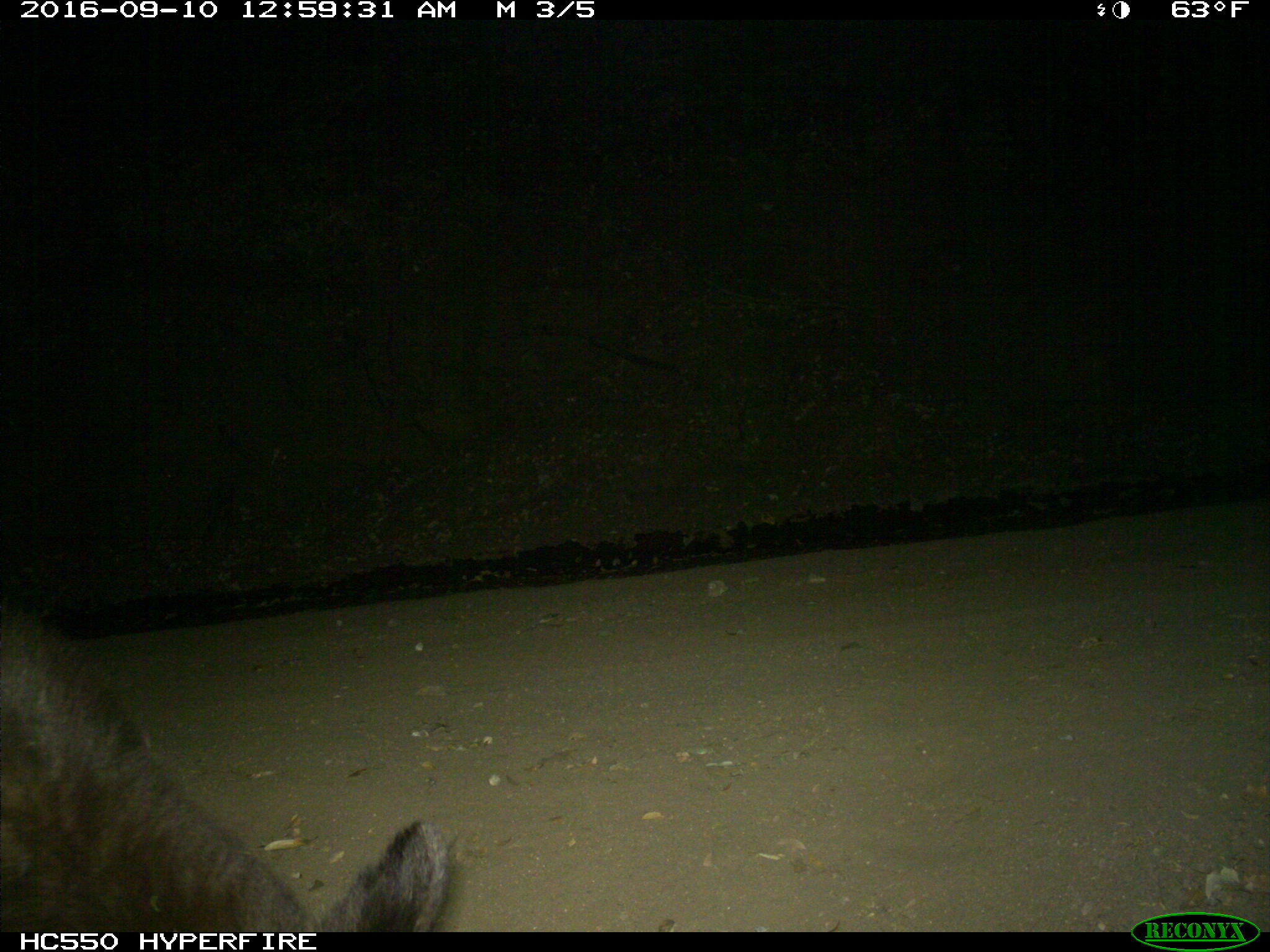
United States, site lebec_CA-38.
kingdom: Animalia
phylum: Chordata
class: Mammalia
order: Carnivora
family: Ursidae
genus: Ursus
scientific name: Ursus americanus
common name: american black bear